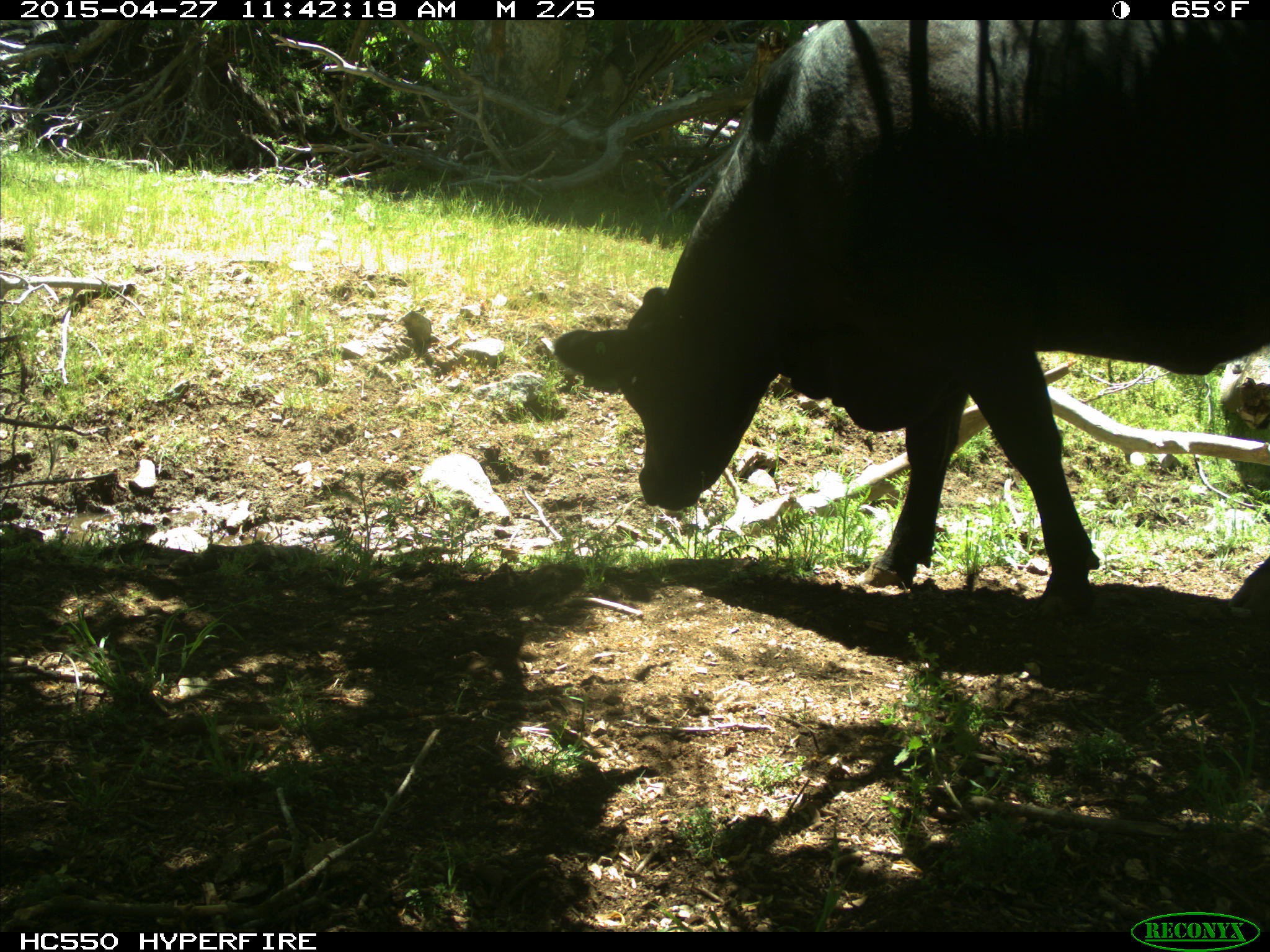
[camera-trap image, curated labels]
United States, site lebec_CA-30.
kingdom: Animalia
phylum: Chordata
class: Mammalia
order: Artiodactyla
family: Bovidae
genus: Bos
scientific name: Bos taurus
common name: domestic cow